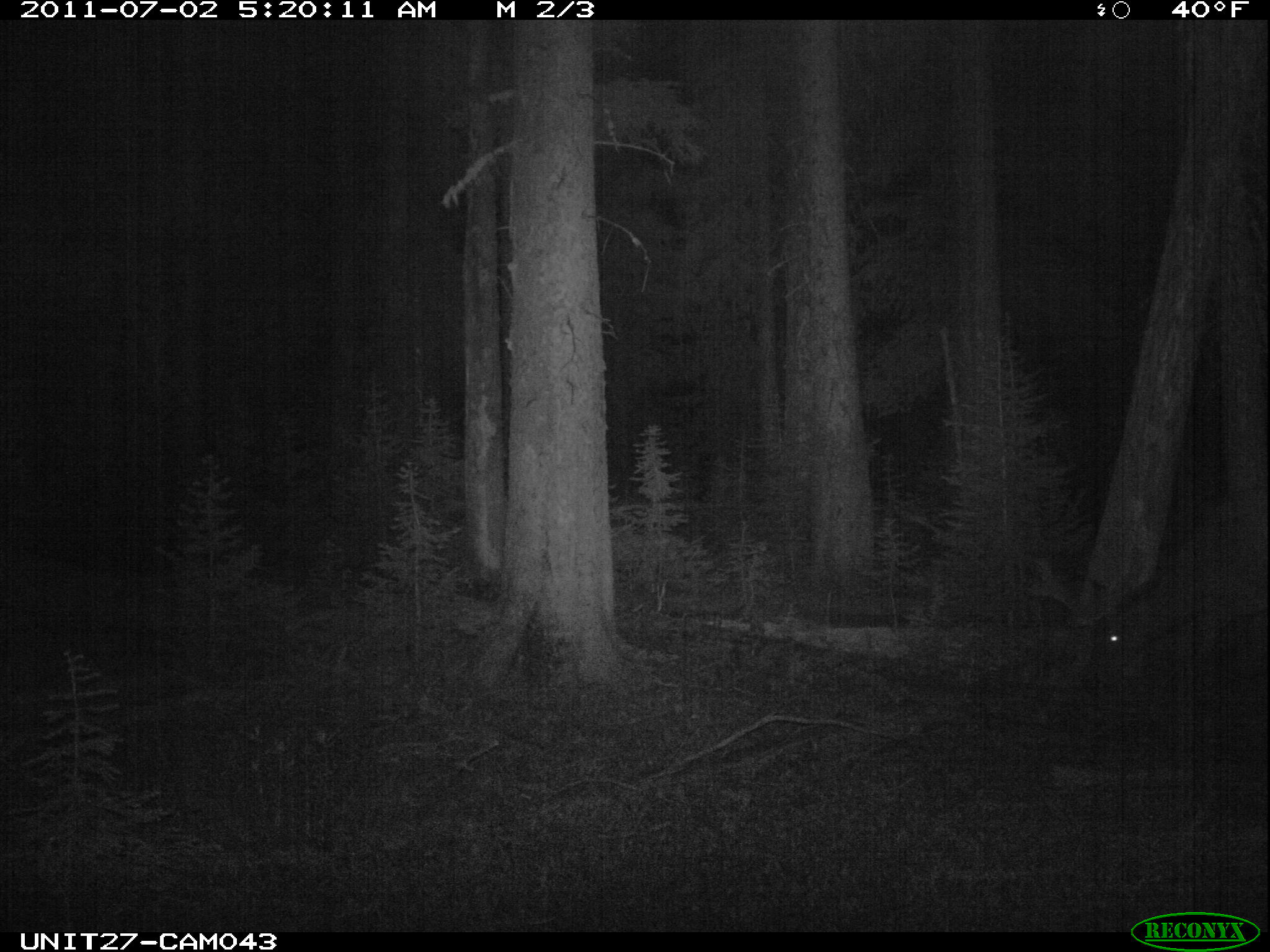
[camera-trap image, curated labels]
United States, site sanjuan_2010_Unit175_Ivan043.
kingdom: Animalia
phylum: Chordata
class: Mammalia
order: Artiodactyla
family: Cervidae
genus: Cervus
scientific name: Cervus elaphus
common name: red deer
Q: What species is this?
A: Cervus elaphus (red deer).